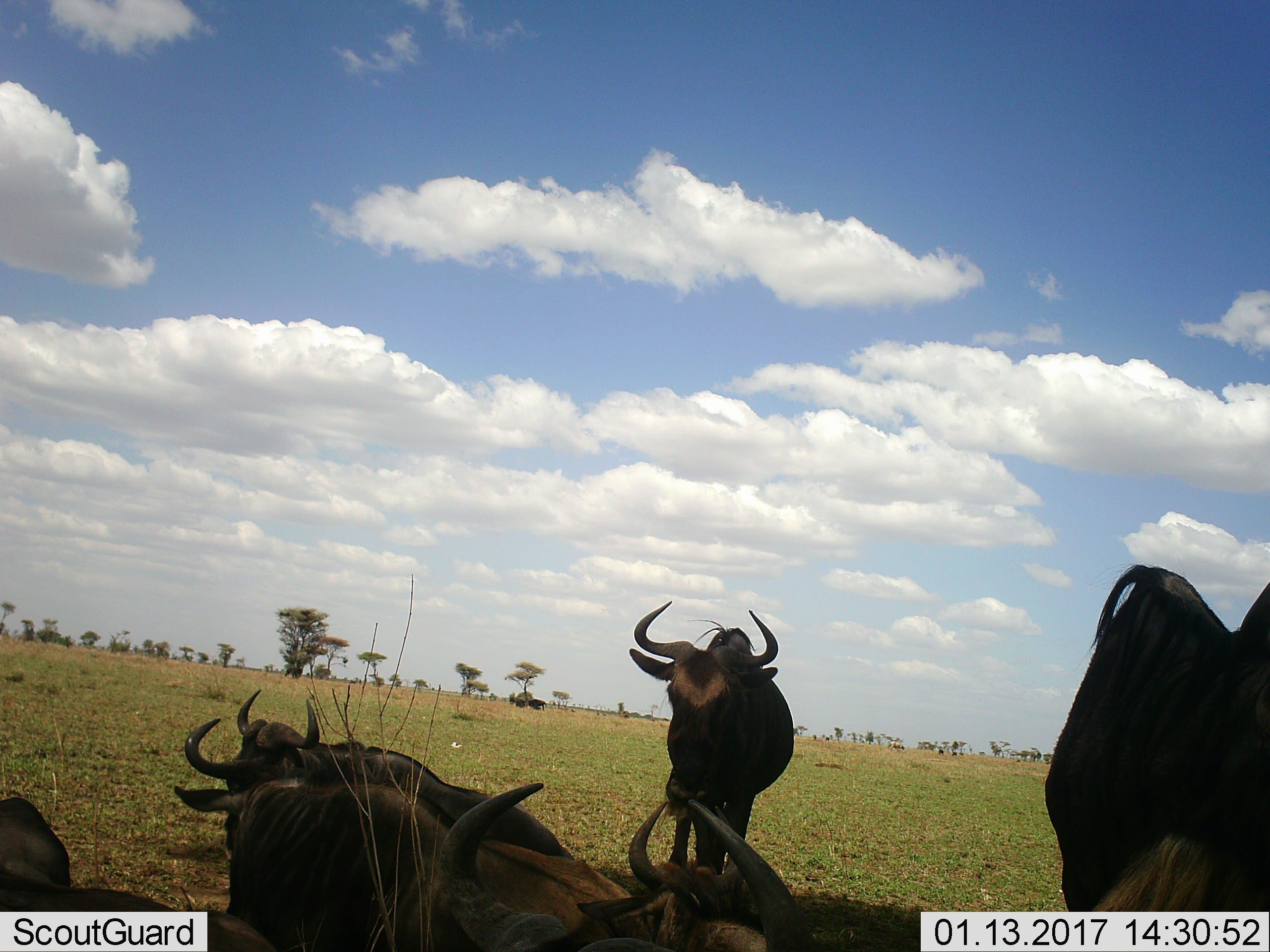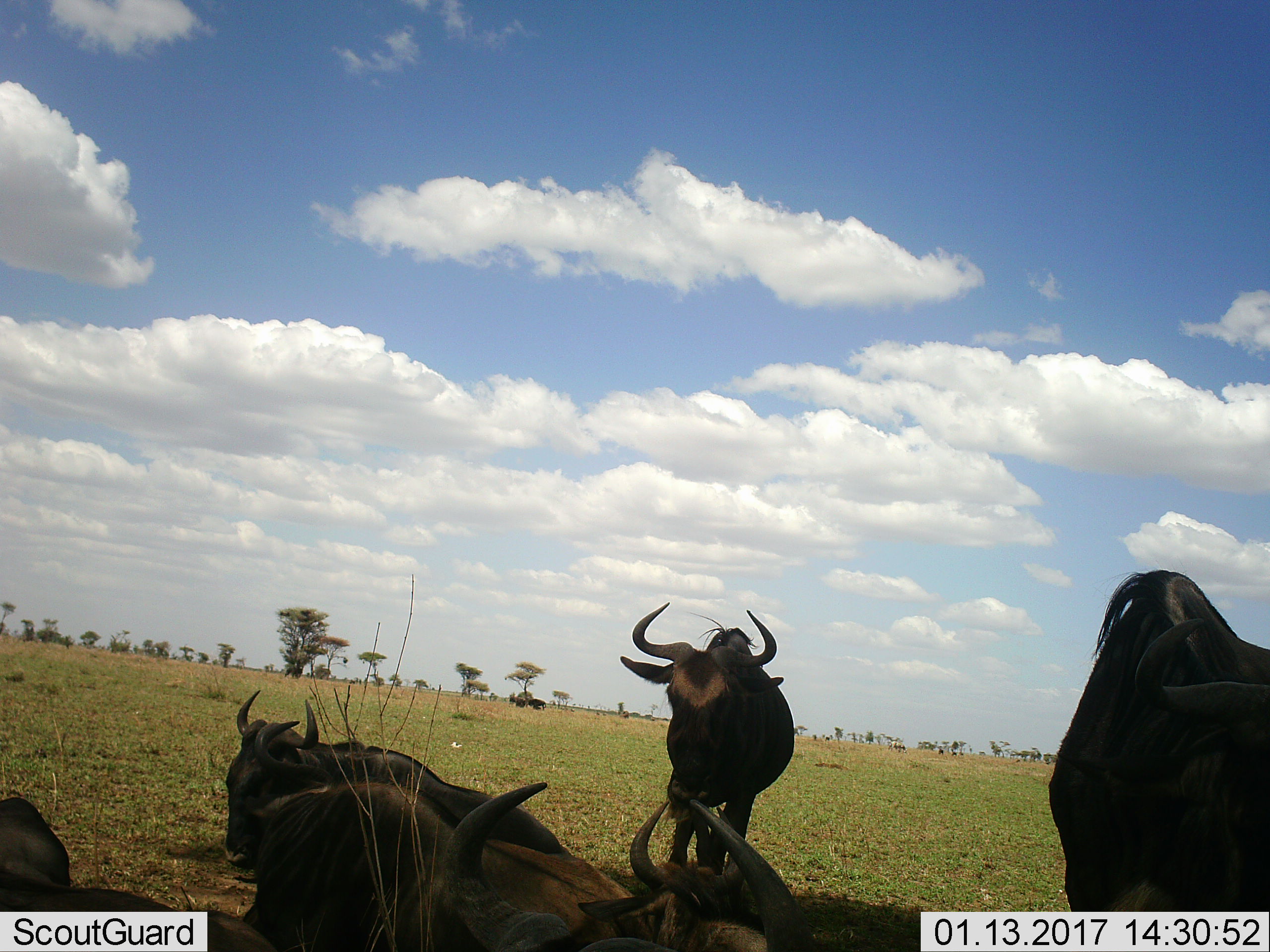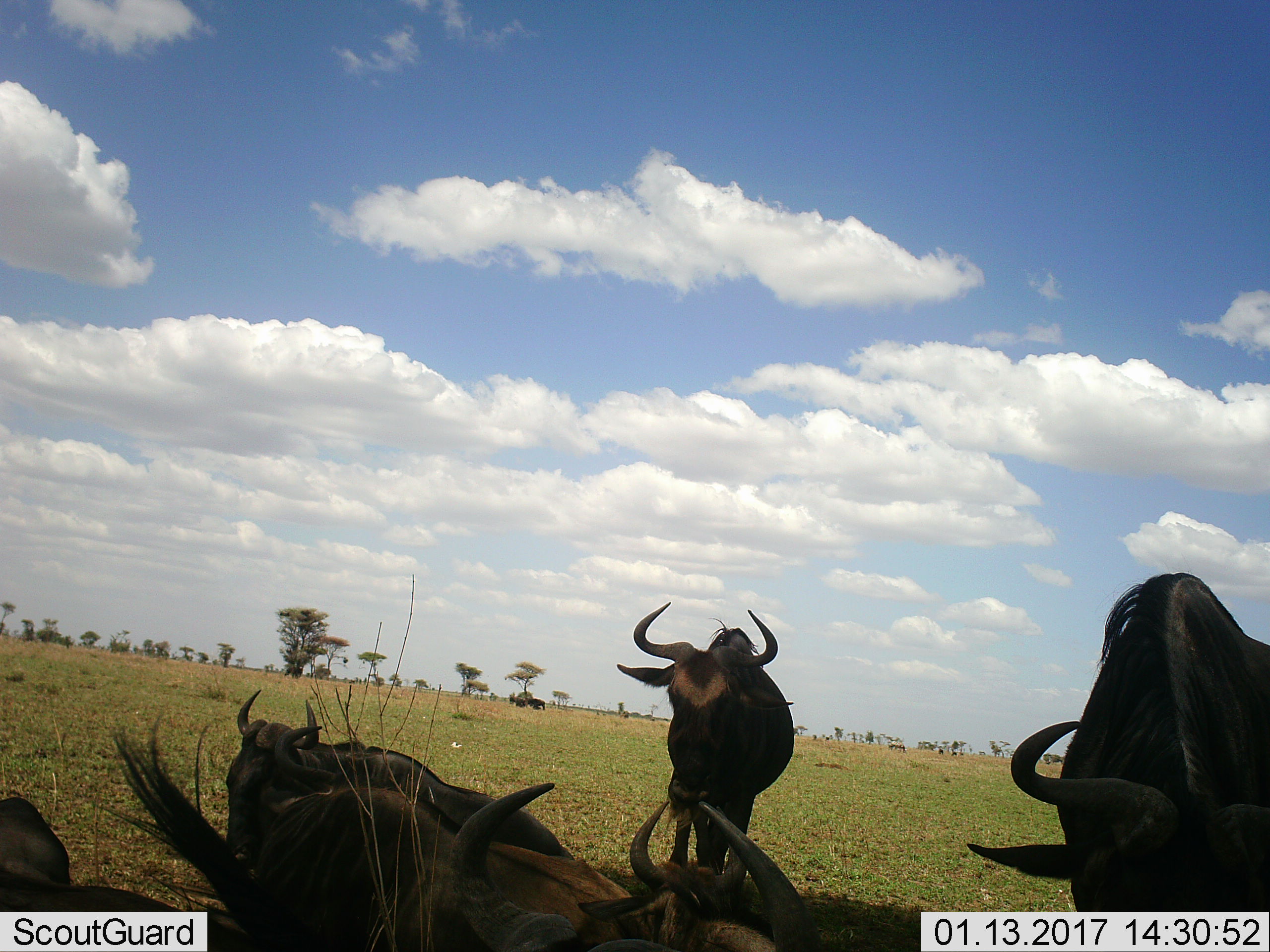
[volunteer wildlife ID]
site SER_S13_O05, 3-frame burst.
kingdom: Animalia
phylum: Chordata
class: Mammalia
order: Artiodactyla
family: Bovidae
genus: Connochaetes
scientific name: Connochaetes taurinus taurinus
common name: blue wildebeest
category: wildebeestblue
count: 8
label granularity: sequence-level